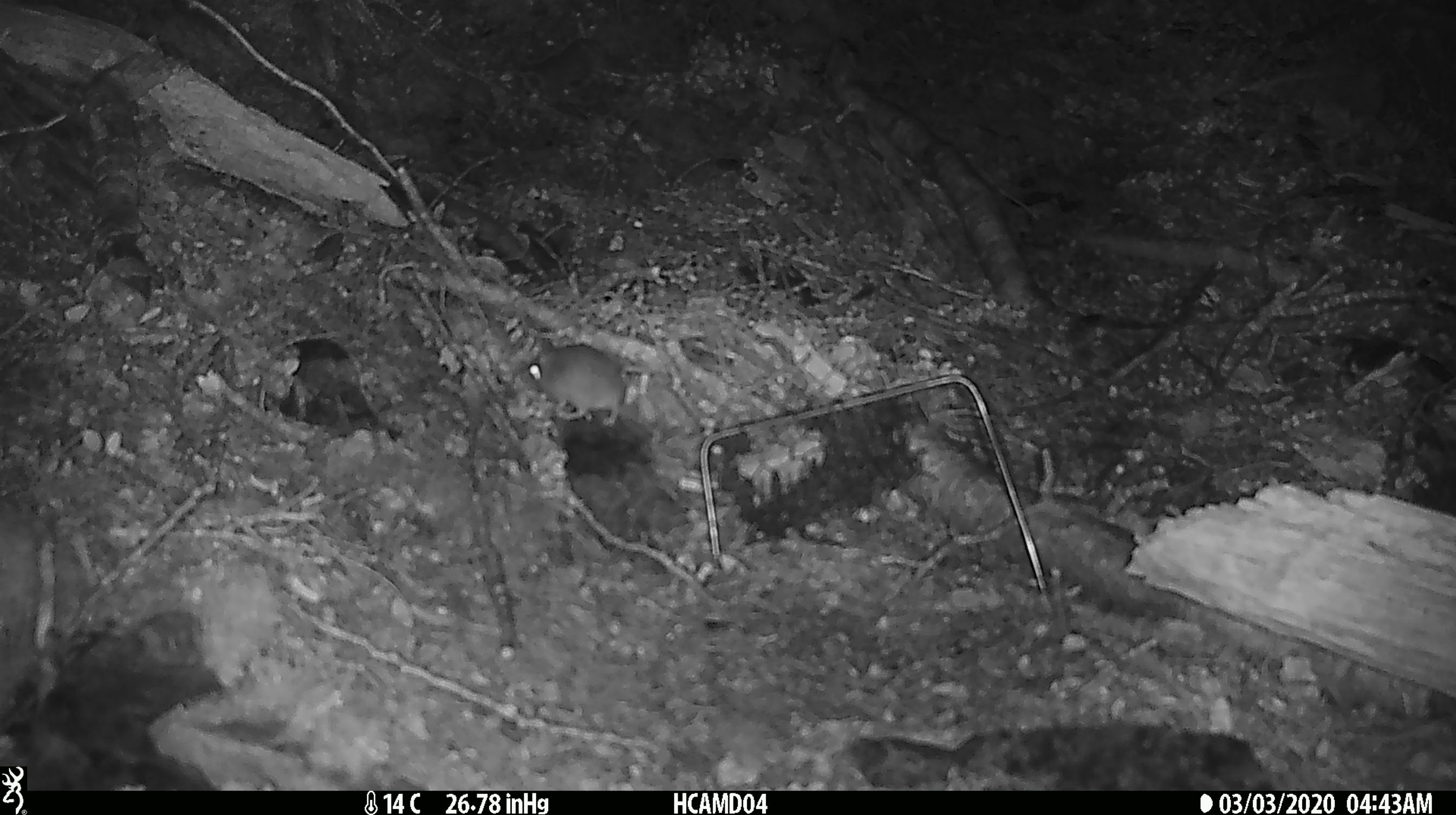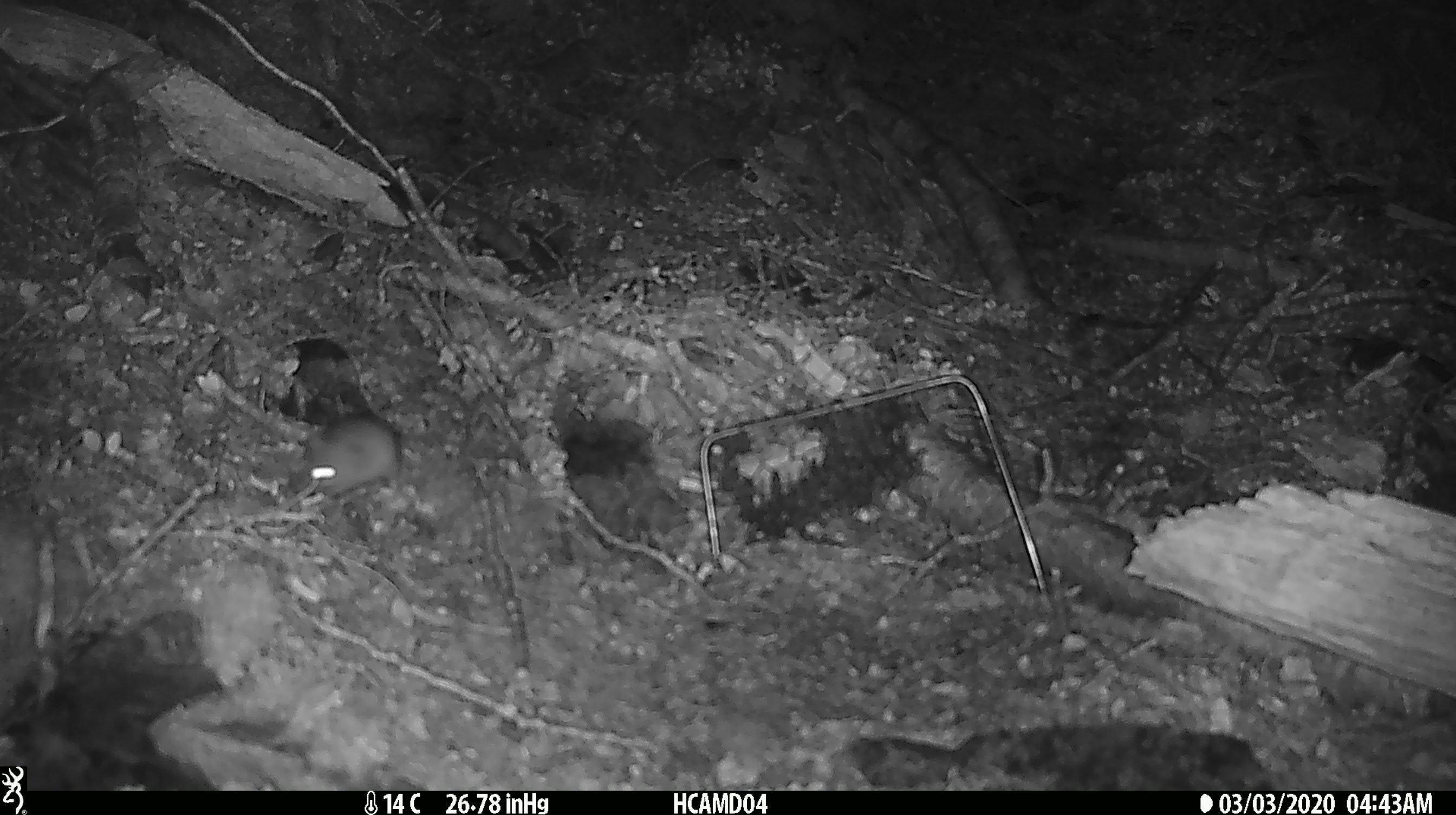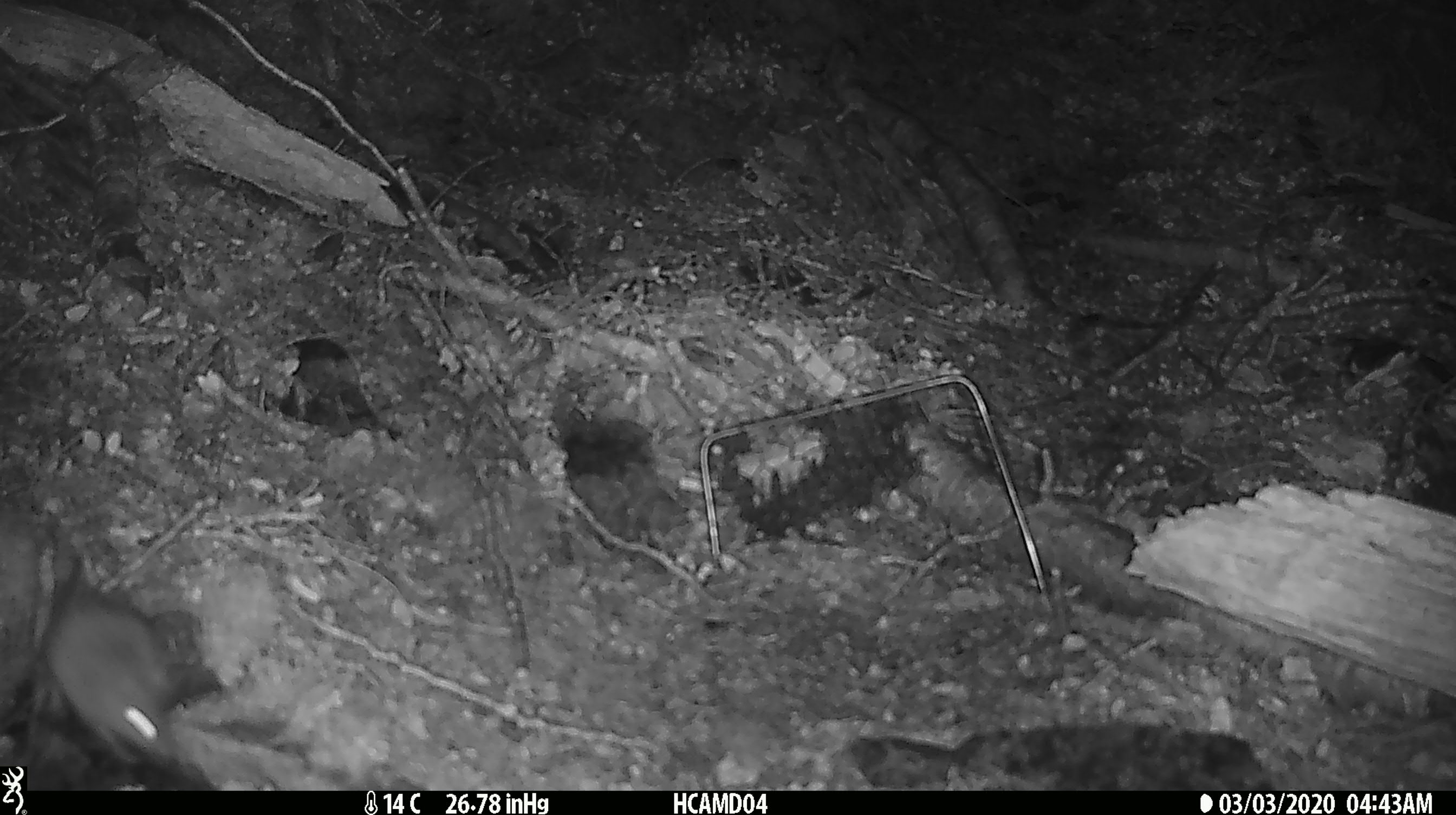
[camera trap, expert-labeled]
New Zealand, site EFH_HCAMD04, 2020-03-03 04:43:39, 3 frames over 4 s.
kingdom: Animalia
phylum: Chordata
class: Mammalia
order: Rodentia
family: Muridae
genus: Mus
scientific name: Mus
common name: mouse